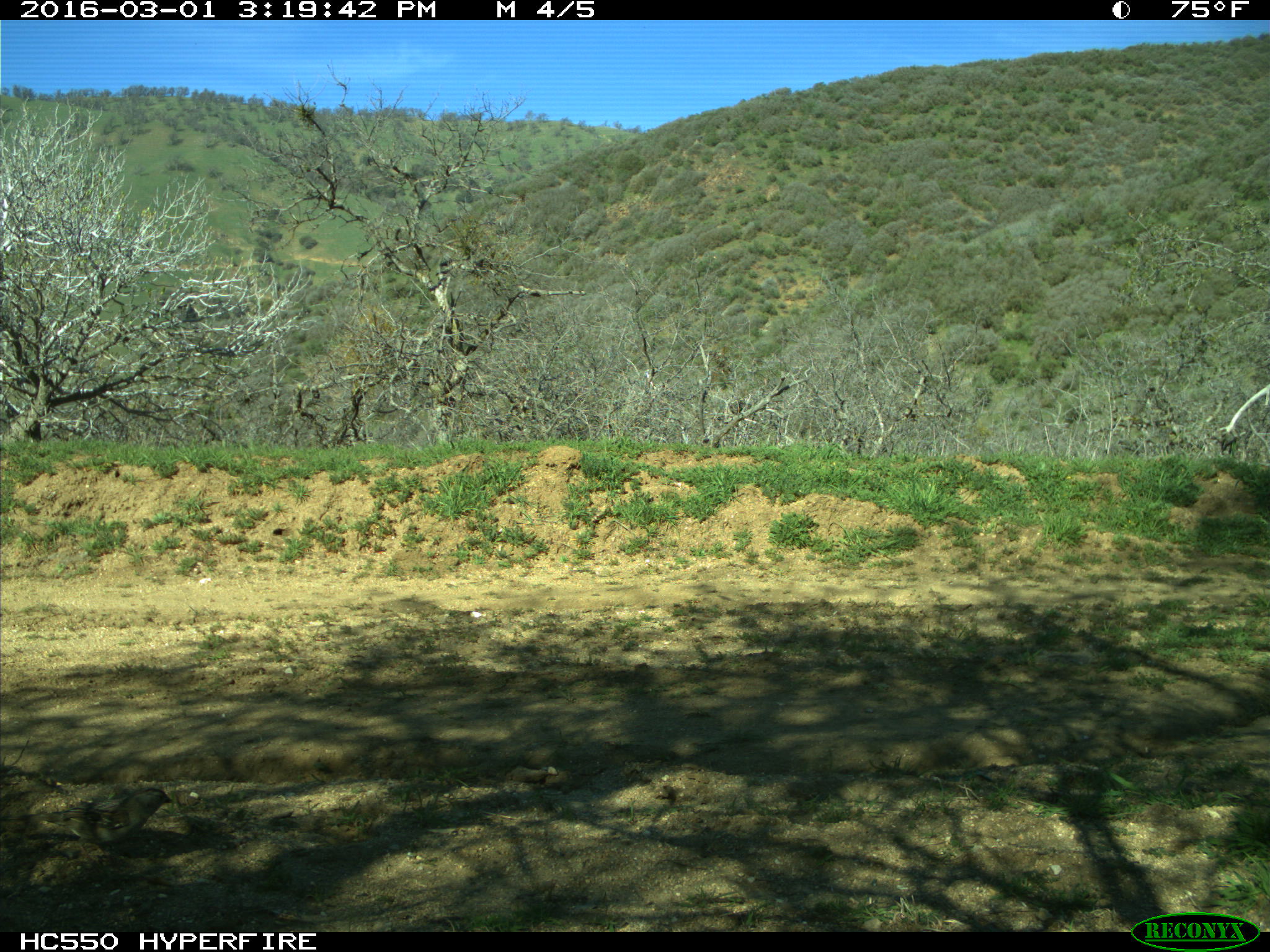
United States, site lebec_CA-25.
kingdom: Animalia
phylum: Chordata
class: Aves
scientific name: Aves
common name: birds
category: unidentified bird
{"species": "unidentified bird (birds) (Aves)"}